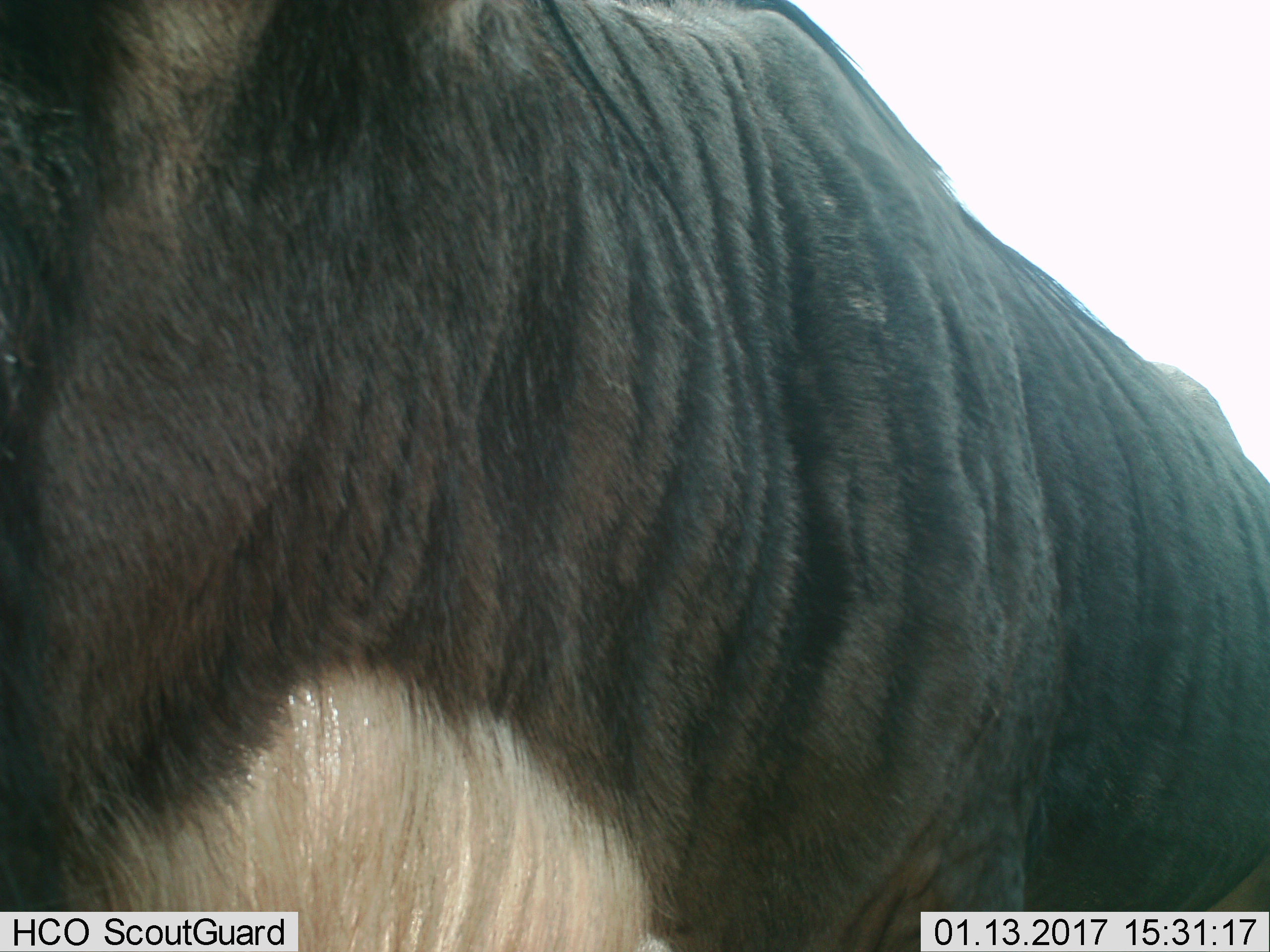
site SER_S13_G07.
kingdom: Animalia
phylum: Chordata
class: Mammalia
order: Artiodactyla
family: Bovidae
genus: Connochaetes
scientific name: Connochaetes taurinus taurinus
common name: blue wildebeest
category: wildebeestblue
Wildebeestblue (blue wildebeest) (Connochaetes taurinus taurinus), count 1. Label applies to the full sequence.